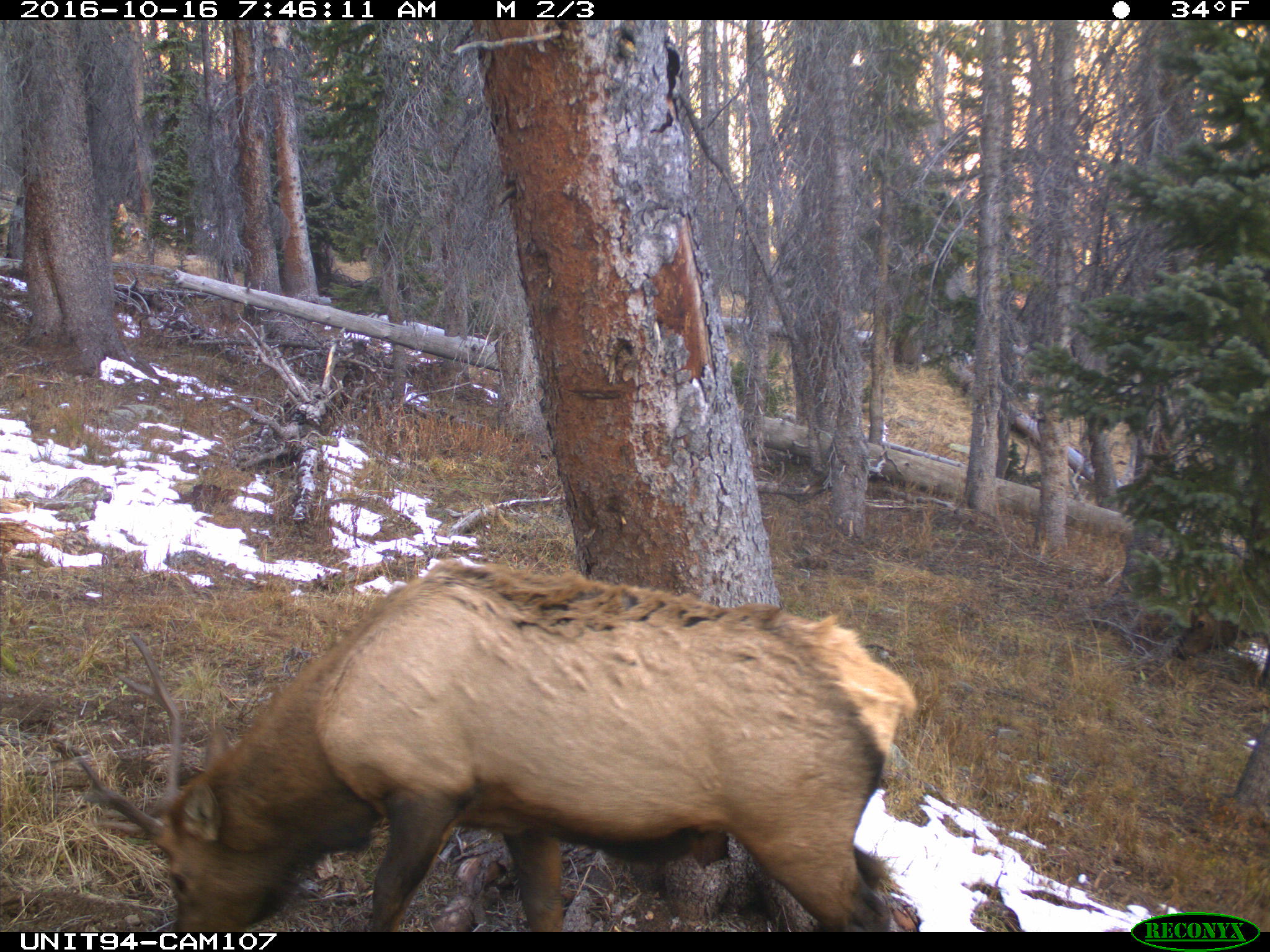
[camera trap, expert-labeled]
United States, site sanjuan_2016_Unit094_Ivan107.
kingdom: Animalia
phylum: Chordata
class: Mammalia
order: Artiodactyla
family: Cervidae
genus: Cervus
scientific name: Cervus elaphus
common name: red deer